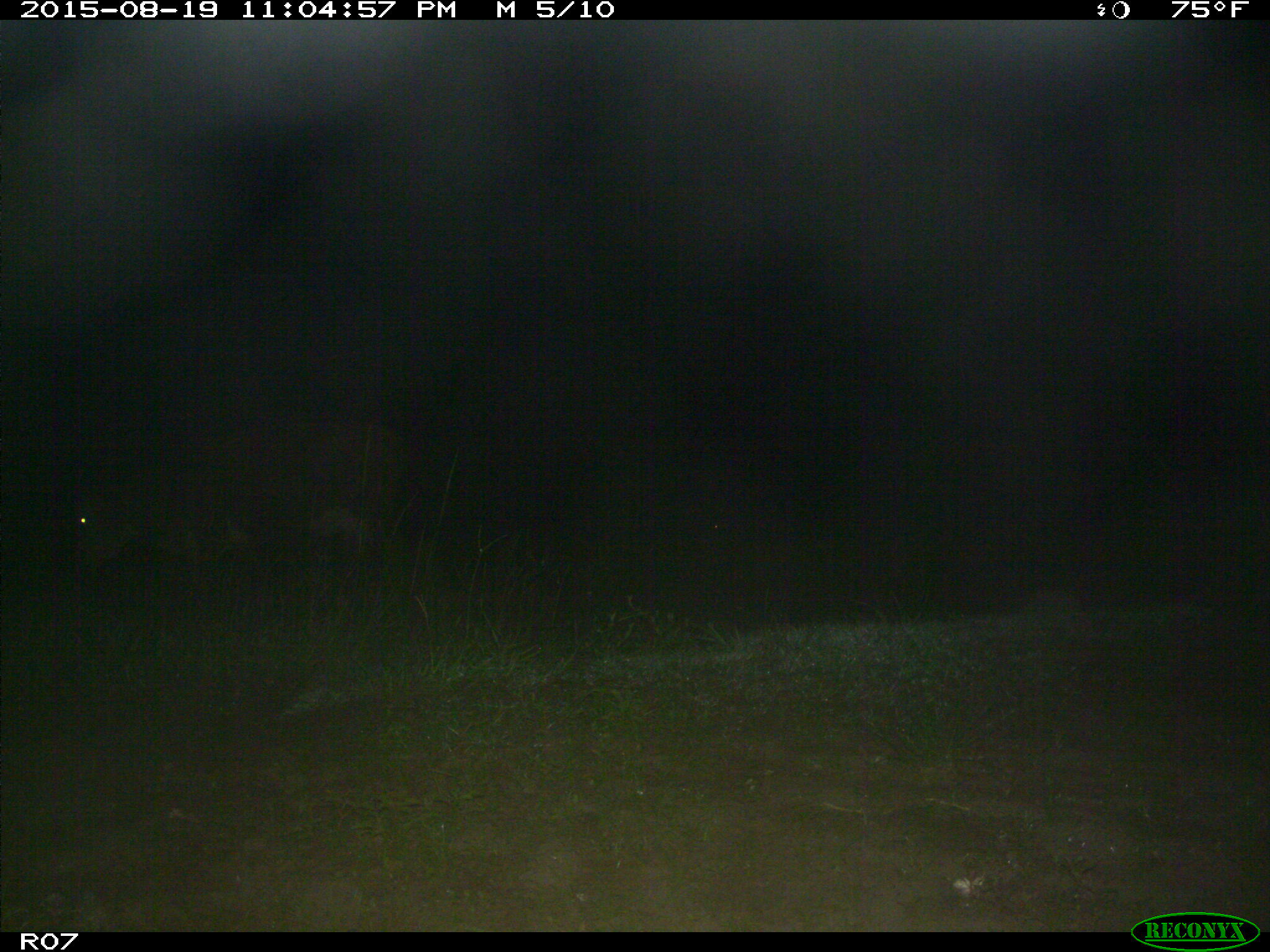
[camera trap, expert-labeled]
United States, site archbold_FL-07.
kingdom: Animalia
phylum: Chordata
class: Mammalia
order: Artiodactyla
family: Bovidae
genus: Bos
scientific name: Bos taurus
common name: domestic cow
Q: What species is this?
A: Bos taurus (domestic cow).